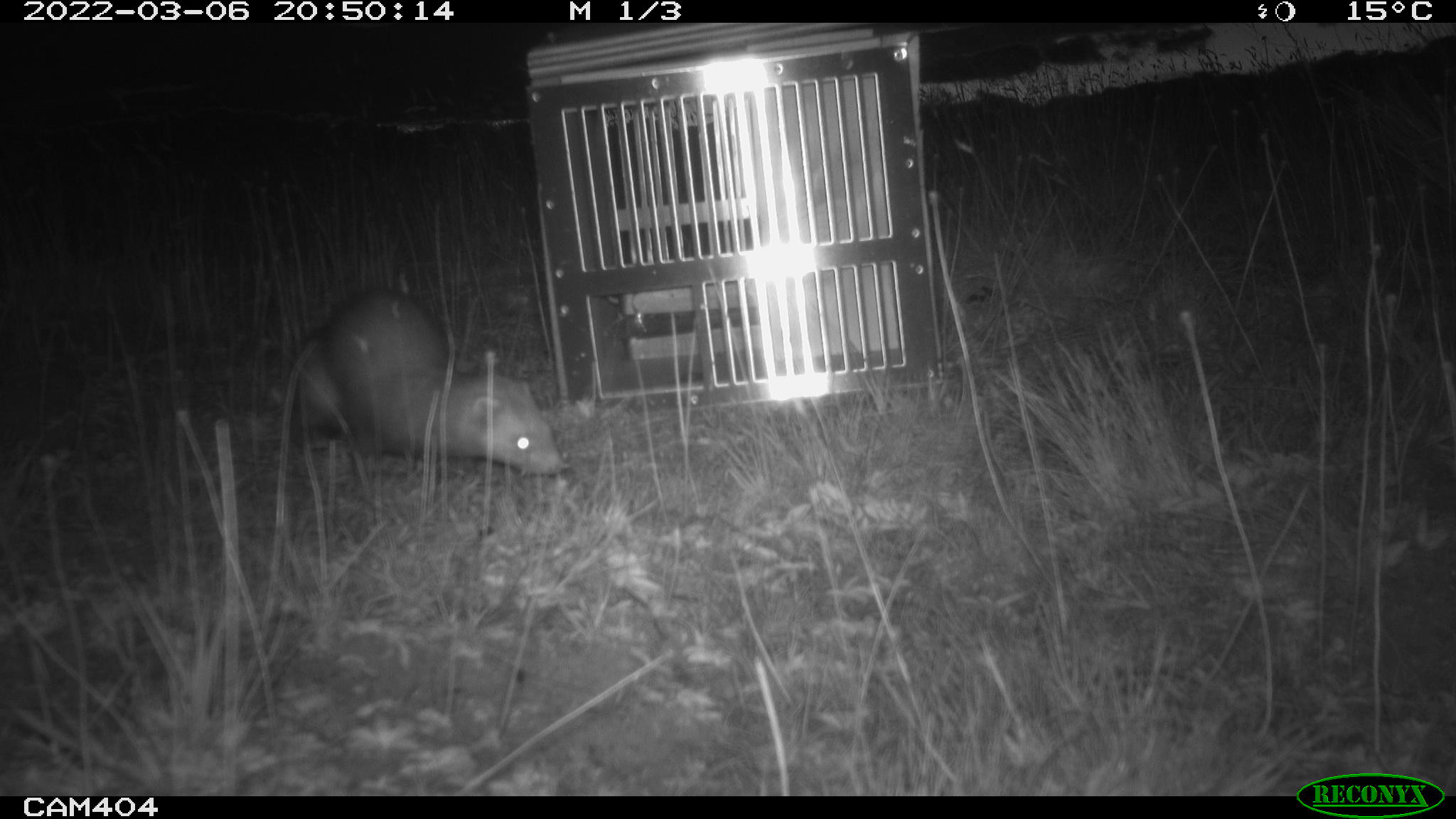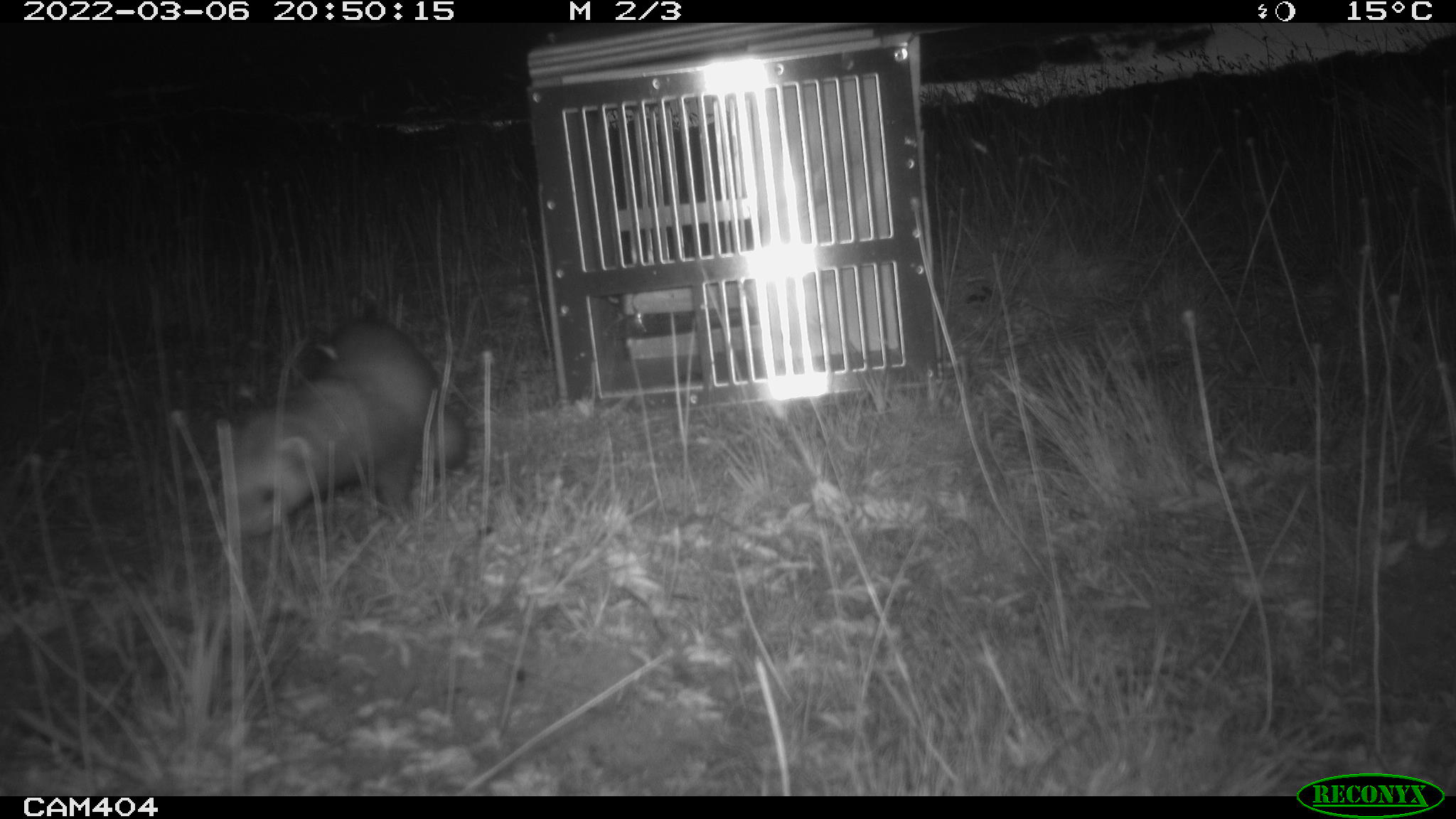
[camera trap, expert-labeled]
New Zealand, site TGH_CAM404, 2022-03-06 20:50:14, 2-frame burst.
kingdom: Animalia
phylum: Chordata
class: Mammalia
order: Carnivora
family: Mustelidae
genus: Mustela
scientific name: Mustela furo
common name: ferret